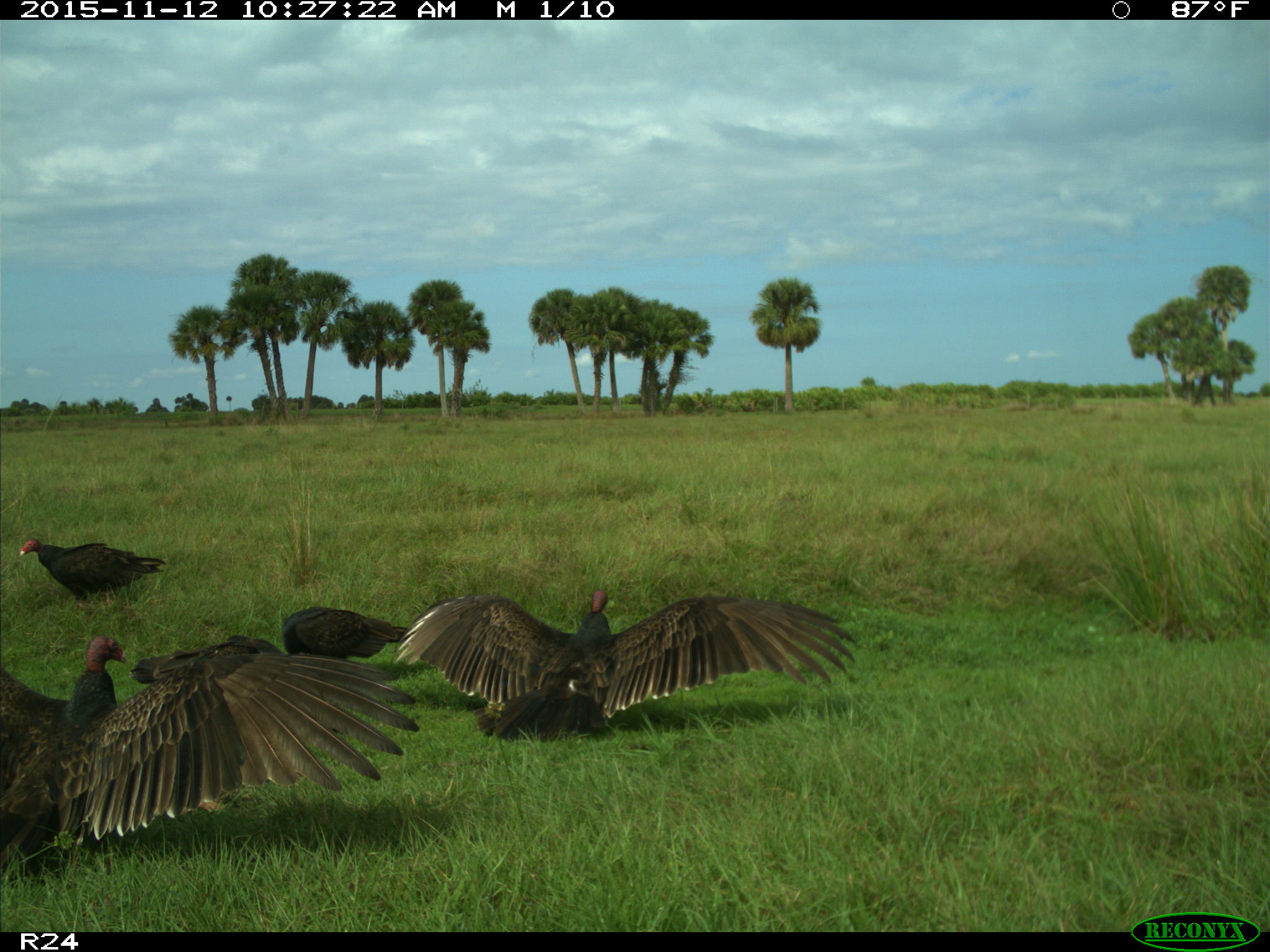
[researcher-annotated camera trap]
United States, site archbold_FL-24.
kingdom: Animalia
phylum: Chordata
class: Aves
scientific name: Aves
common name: birds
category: unidentified bird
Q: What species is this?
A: Unidentified bird (birds) (Aves).